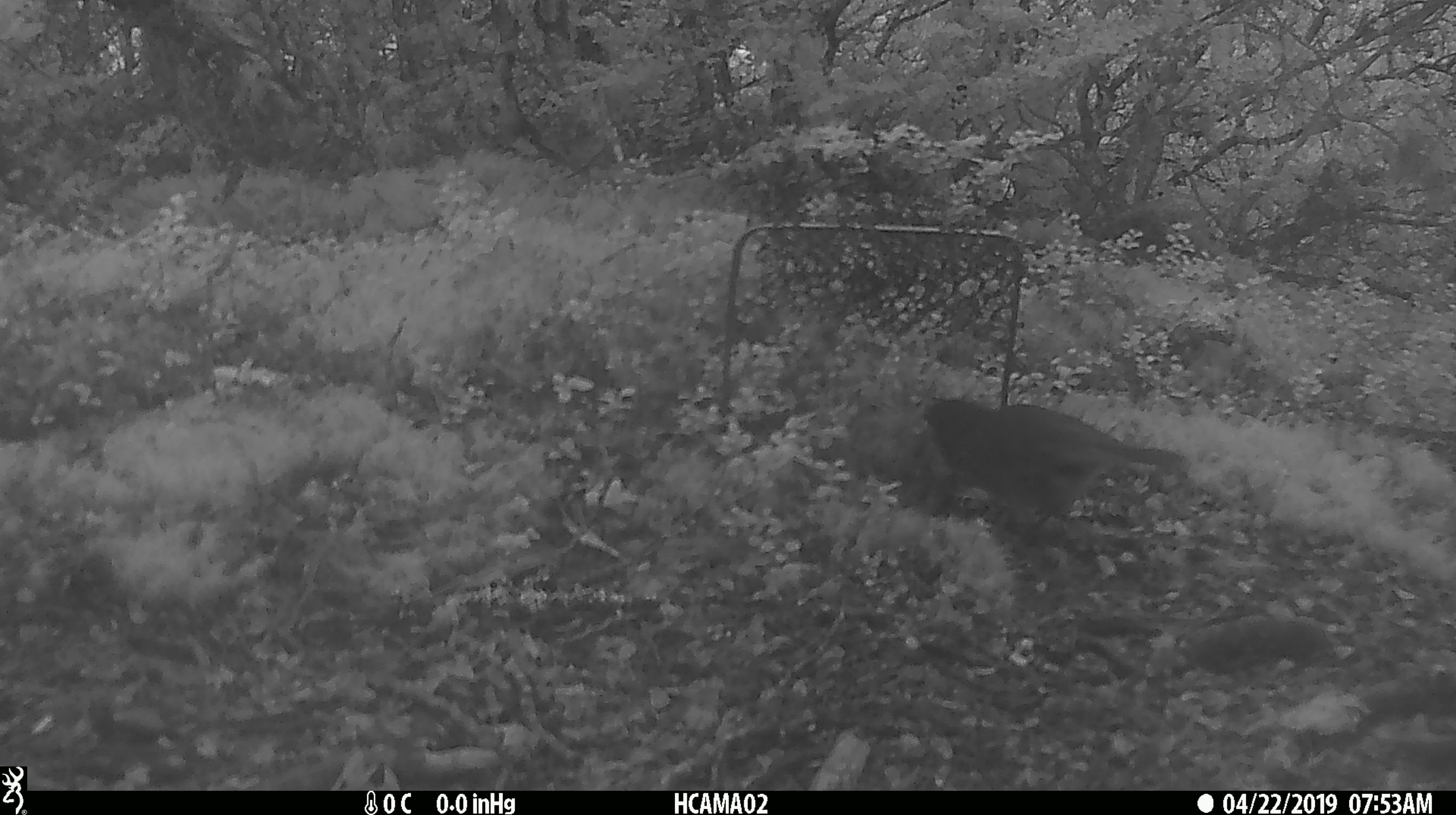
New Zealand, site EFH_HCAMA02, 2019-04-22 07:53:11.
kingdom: Animalia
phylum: Chordata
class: Aves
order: Passeriformes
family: Petroicidae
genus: Petroica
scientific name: Petroica australis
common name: new zealand robin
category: robin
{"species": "robin (new zealand robin) (Petroica australis)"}